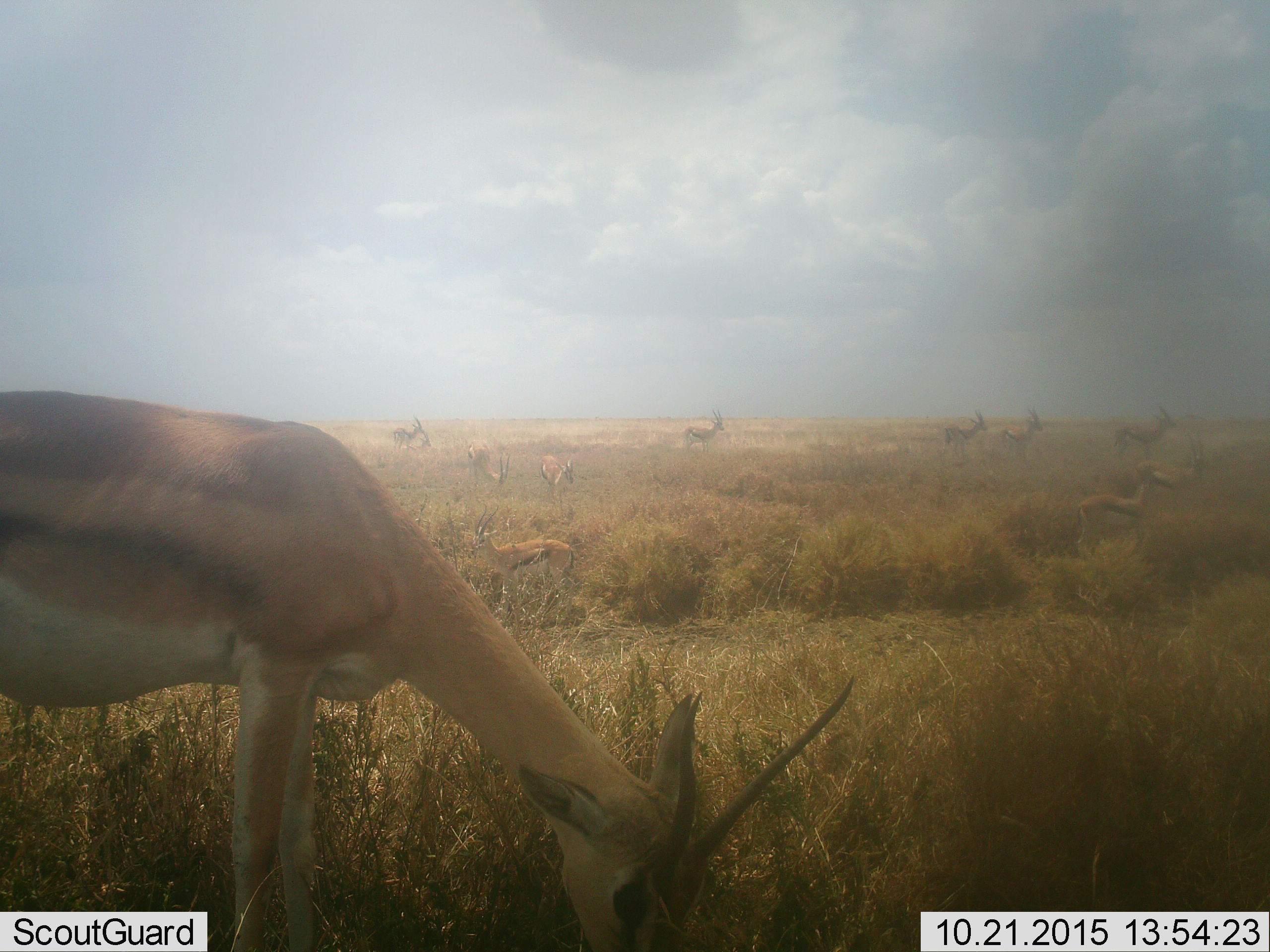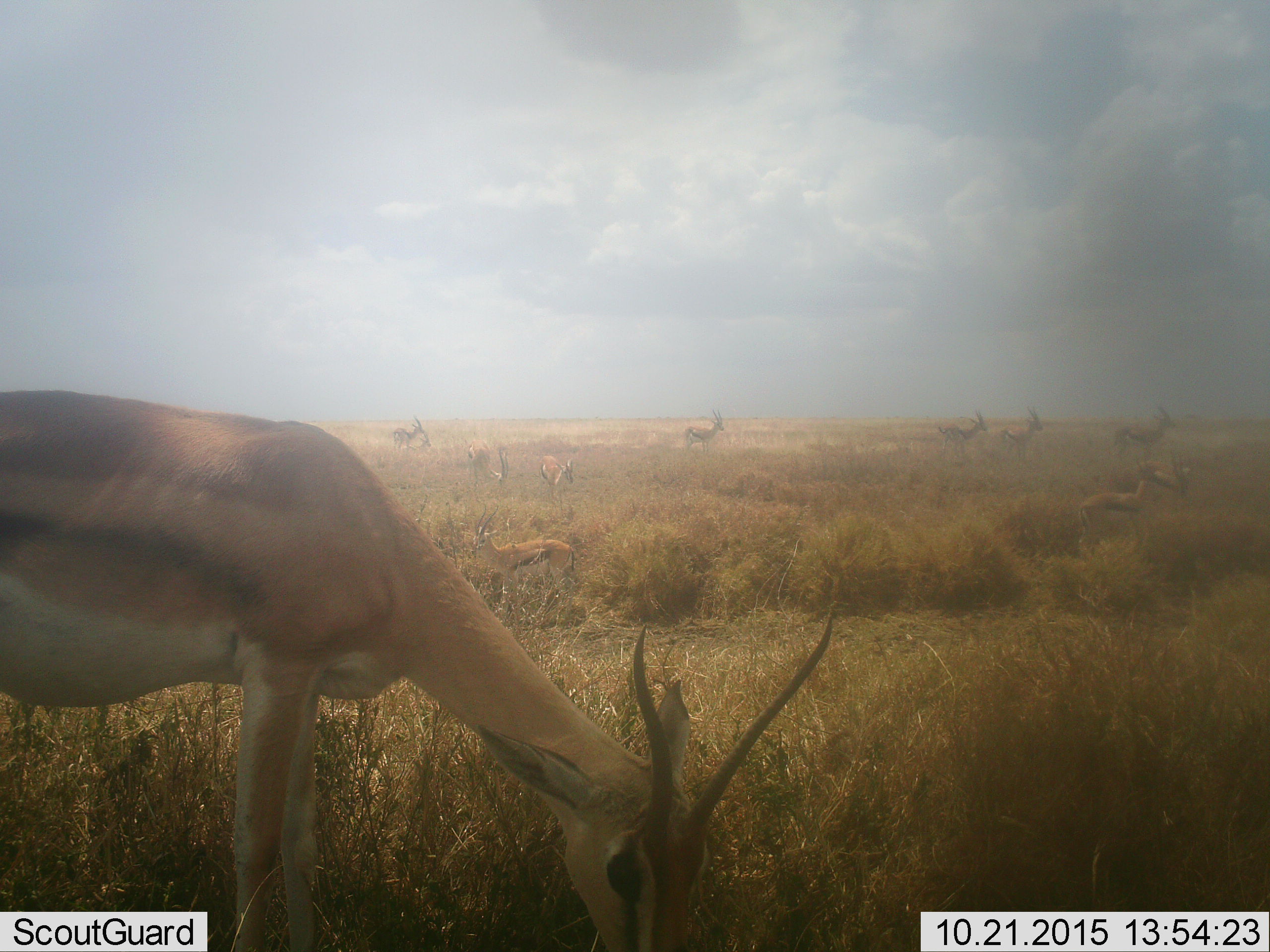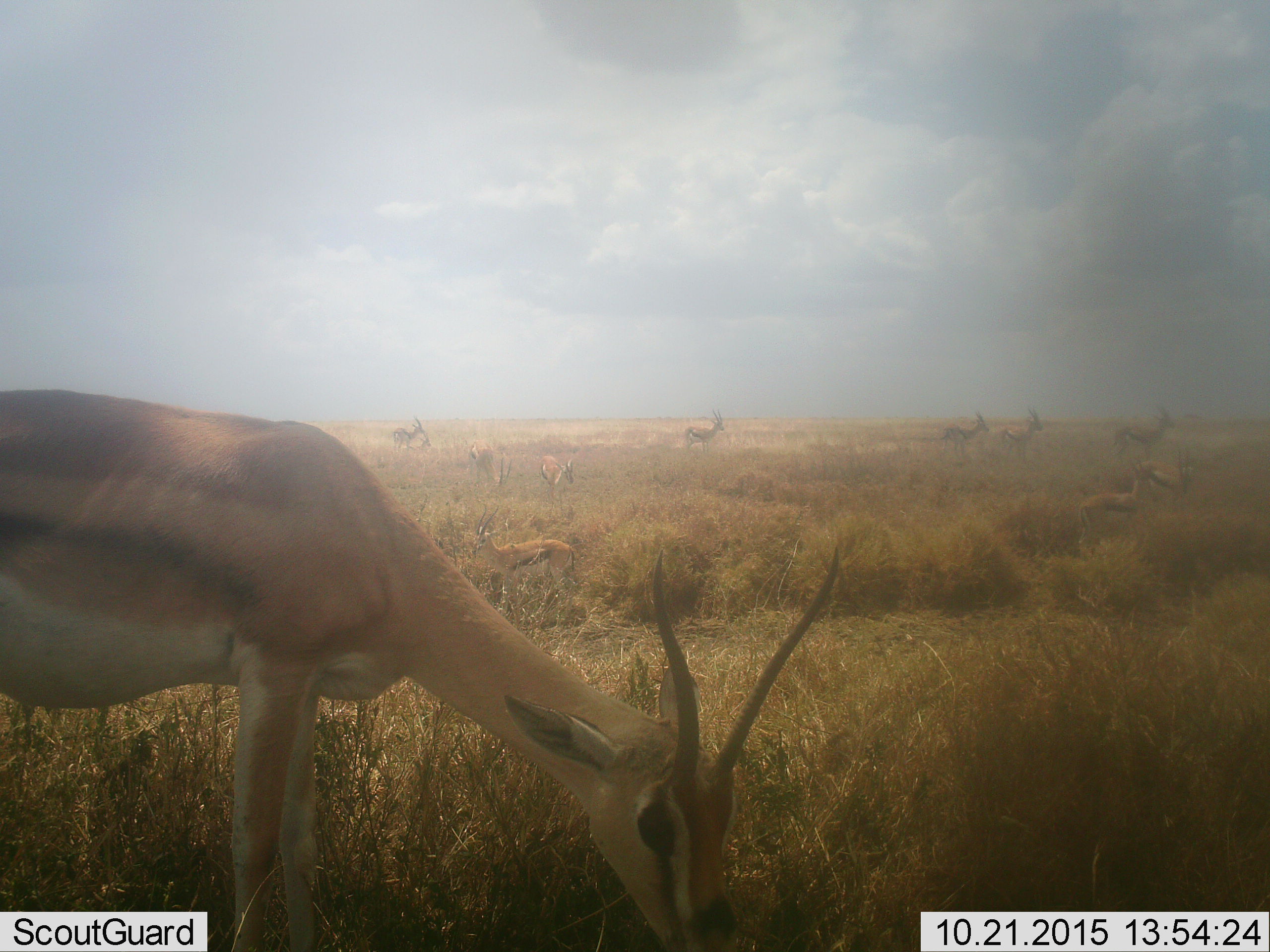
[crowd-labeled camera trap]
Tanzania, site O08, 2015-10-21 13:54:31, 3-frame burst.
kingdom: Animalia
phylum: Chordata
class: Mammalia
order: Artiodactyla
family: Bovidae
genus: Nanger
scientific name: Nanger granti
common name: grant's gazelle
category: gazellegrants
Gazellegrants (grant's gazelle) (Nanger granti), count 1. Behavior (volunteer vote fractions): standing 33%, resting 0%, moving 0%, interacting 0%. Young present (vote fraction): 0%. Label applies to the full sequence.